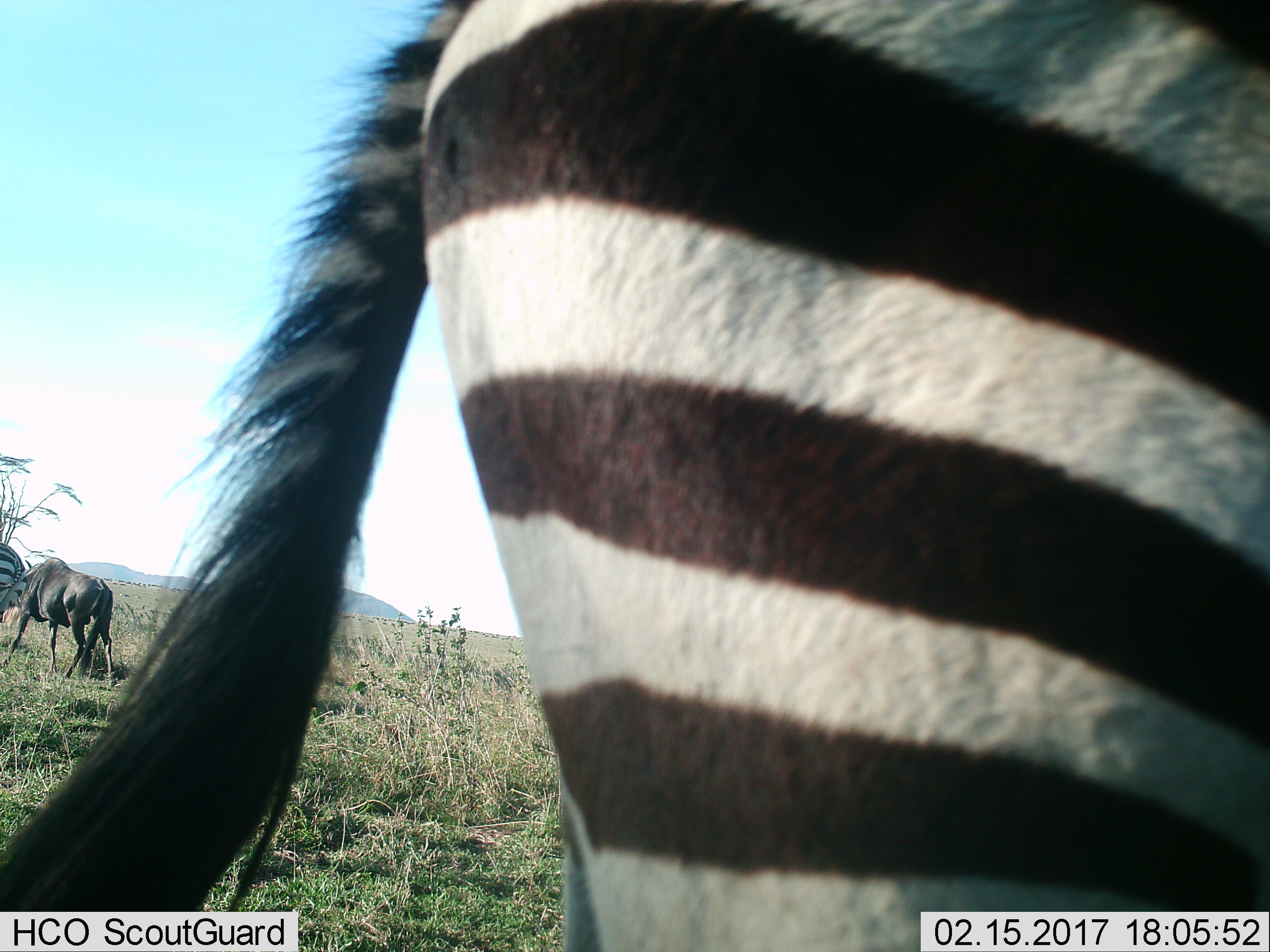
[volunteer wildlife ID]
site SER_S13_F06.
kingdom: Animalia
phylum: Chordata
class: Mammalia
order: Artiodactyla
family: Bovidae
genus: Connochaetes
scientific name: Connochaetes taurinus taurinus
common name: blue wildebeest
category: wildebeestblue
Wildebeestblue (blue wildebeest) (Connochaetes taurinus taurinus), count 1. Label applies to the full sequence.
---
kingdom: Animalia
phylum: Chordata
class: Mammalia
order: Perissodactyla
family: Equidae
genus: Equus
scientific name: Equus quagga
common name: plains zebra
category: zebraplains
Zebraplains (plains zebra) (Equus quagga), count 2. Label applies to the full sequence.